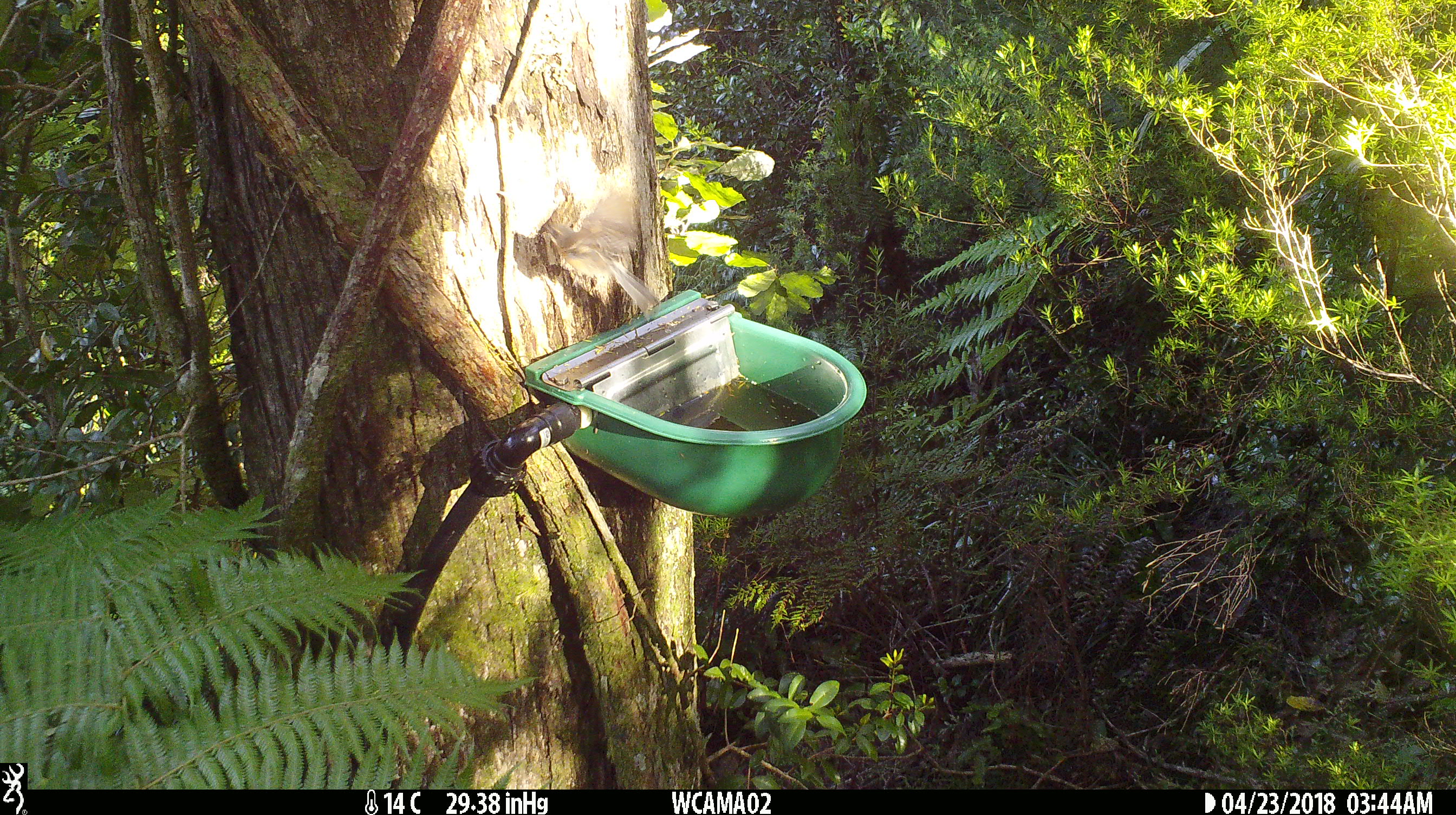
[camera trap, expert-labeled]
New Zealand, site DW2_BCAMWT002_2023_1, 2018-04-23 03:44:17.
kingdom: Animalia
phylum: Chordata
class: Aves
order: Passeriformes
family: Rhipiduridae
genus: Rhipidura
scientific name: Rhipidura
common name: fantails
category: fantail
Fantail (fantails) (Rhipidura).